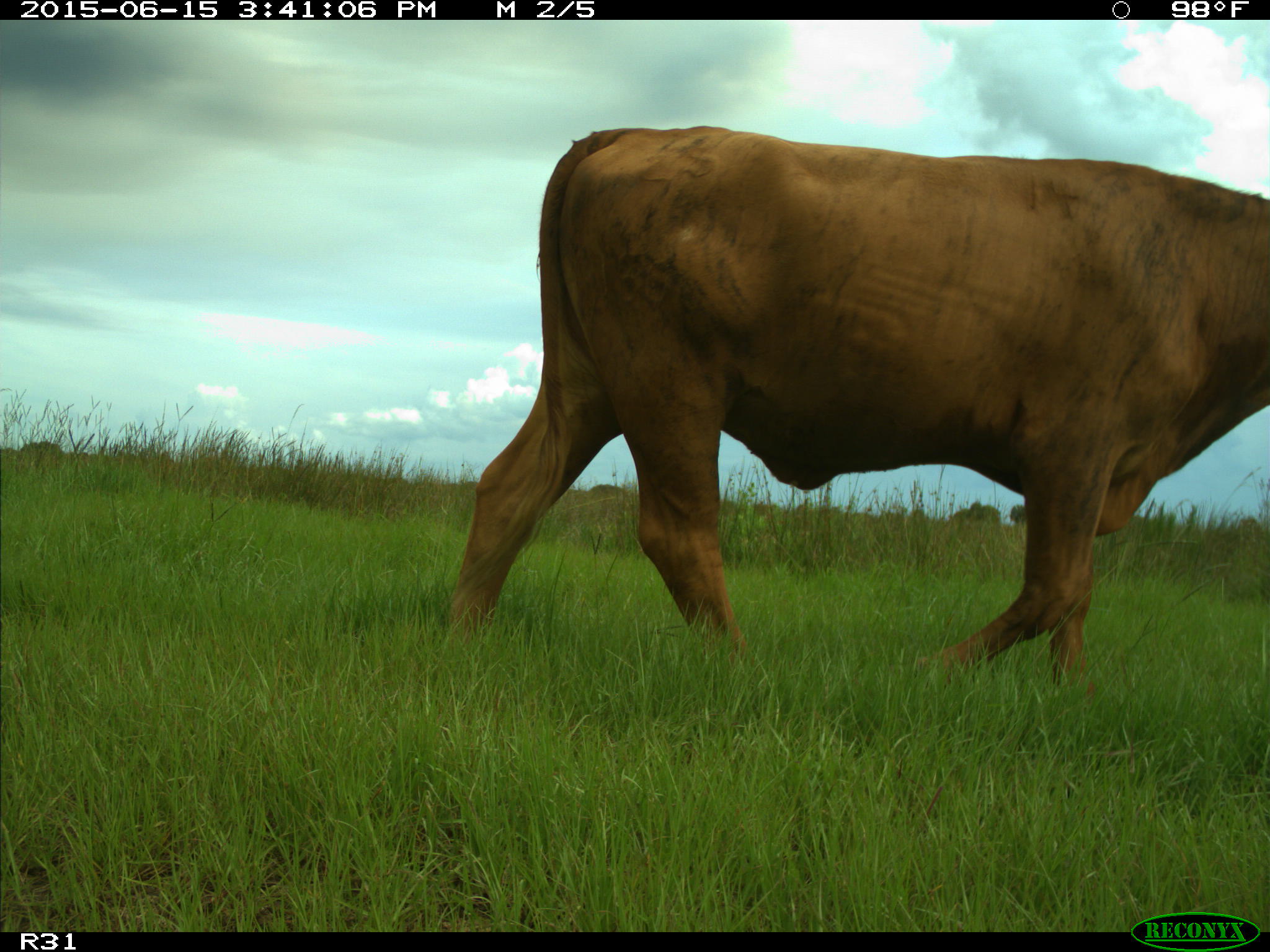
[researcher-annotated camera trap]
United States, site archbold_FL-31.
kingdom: Animalia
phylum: Chordata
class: Mammalia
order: Artiodactyla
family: Bovidae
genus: Bos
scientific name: Bos taurus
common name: domestic cow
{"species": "Bos taurus (domestic cow)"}